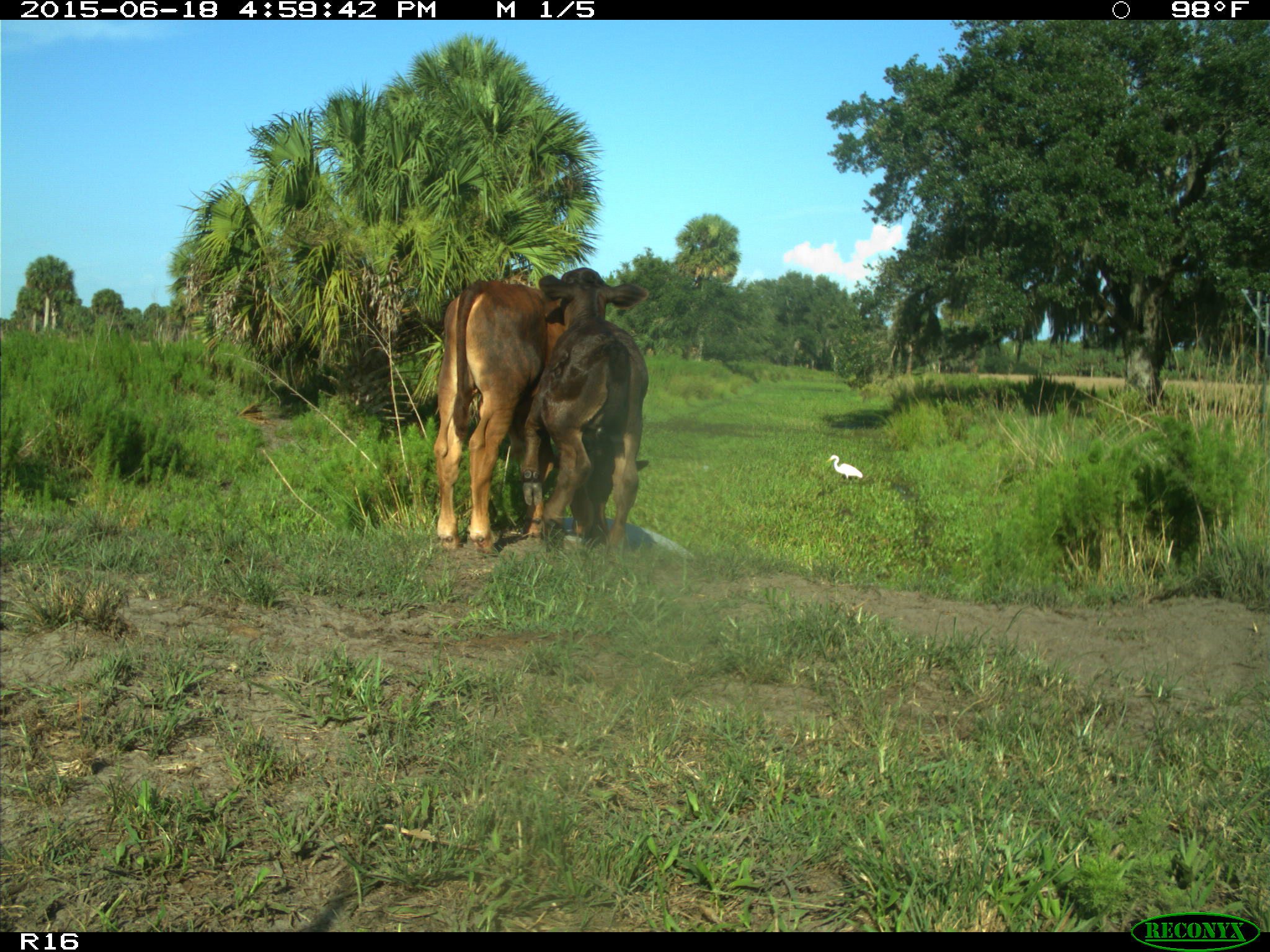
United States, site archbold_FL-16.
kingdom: Animalia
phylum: Chordata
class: Mammalia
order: Artiodactyla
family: Bovidae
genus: Bos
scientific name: Bos taurus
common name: domestic cow